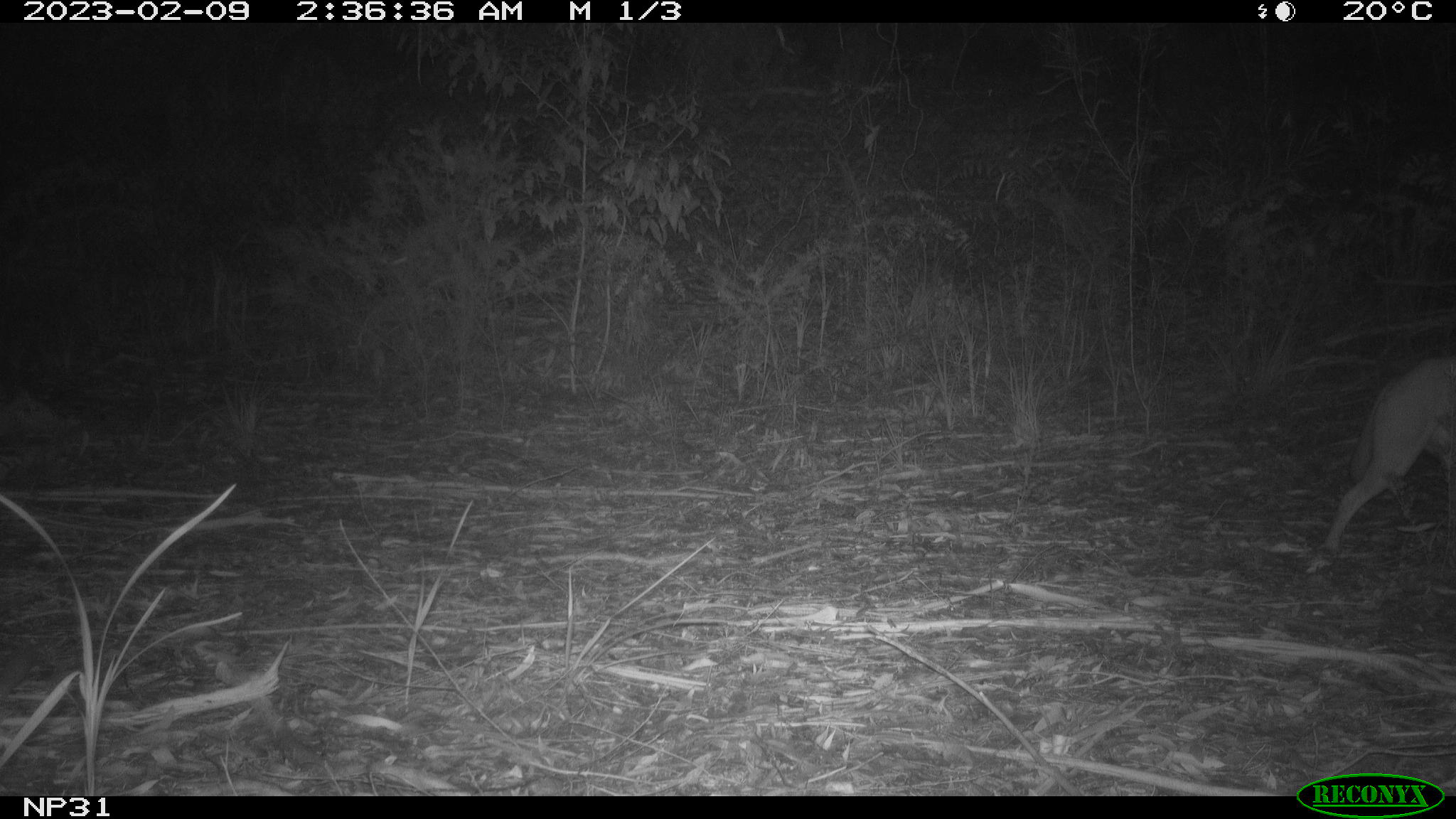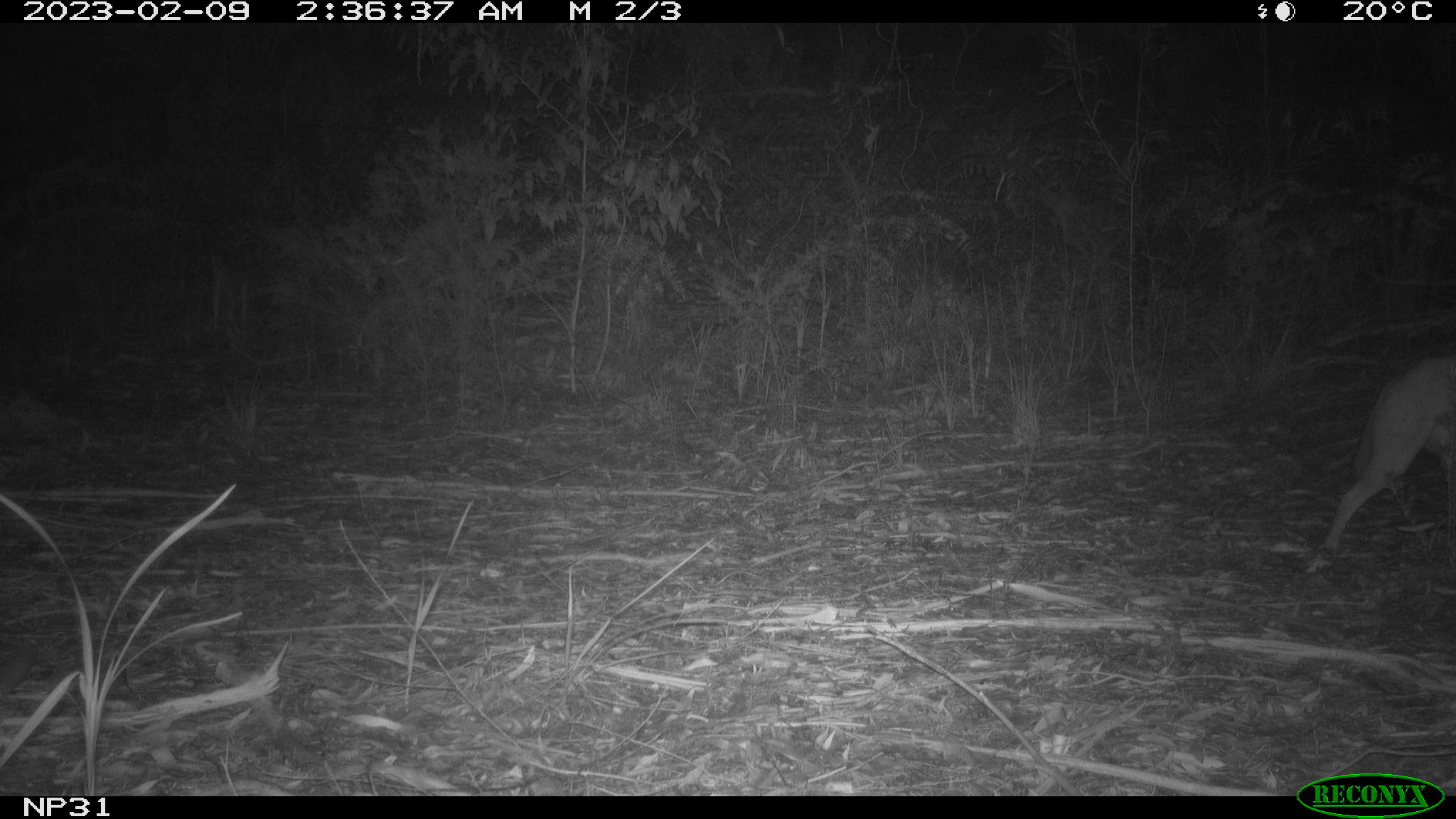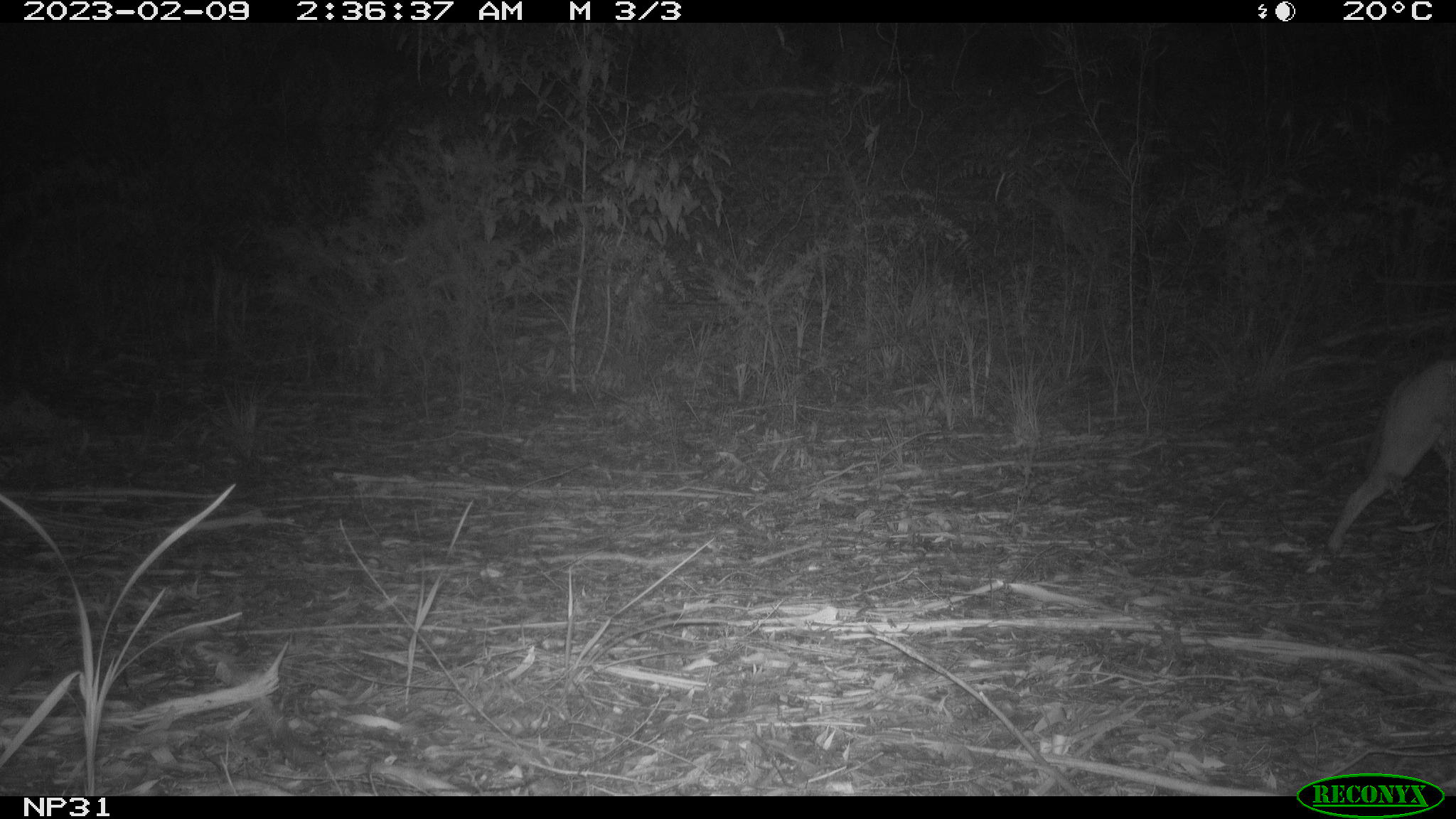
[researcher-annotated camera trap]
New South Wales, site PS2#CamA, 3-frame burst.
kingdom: Animalia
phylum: Chordata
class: Mammalia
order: Carnivora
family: Canidae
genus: Canis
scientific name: Canis familiaris dingo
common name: dingo